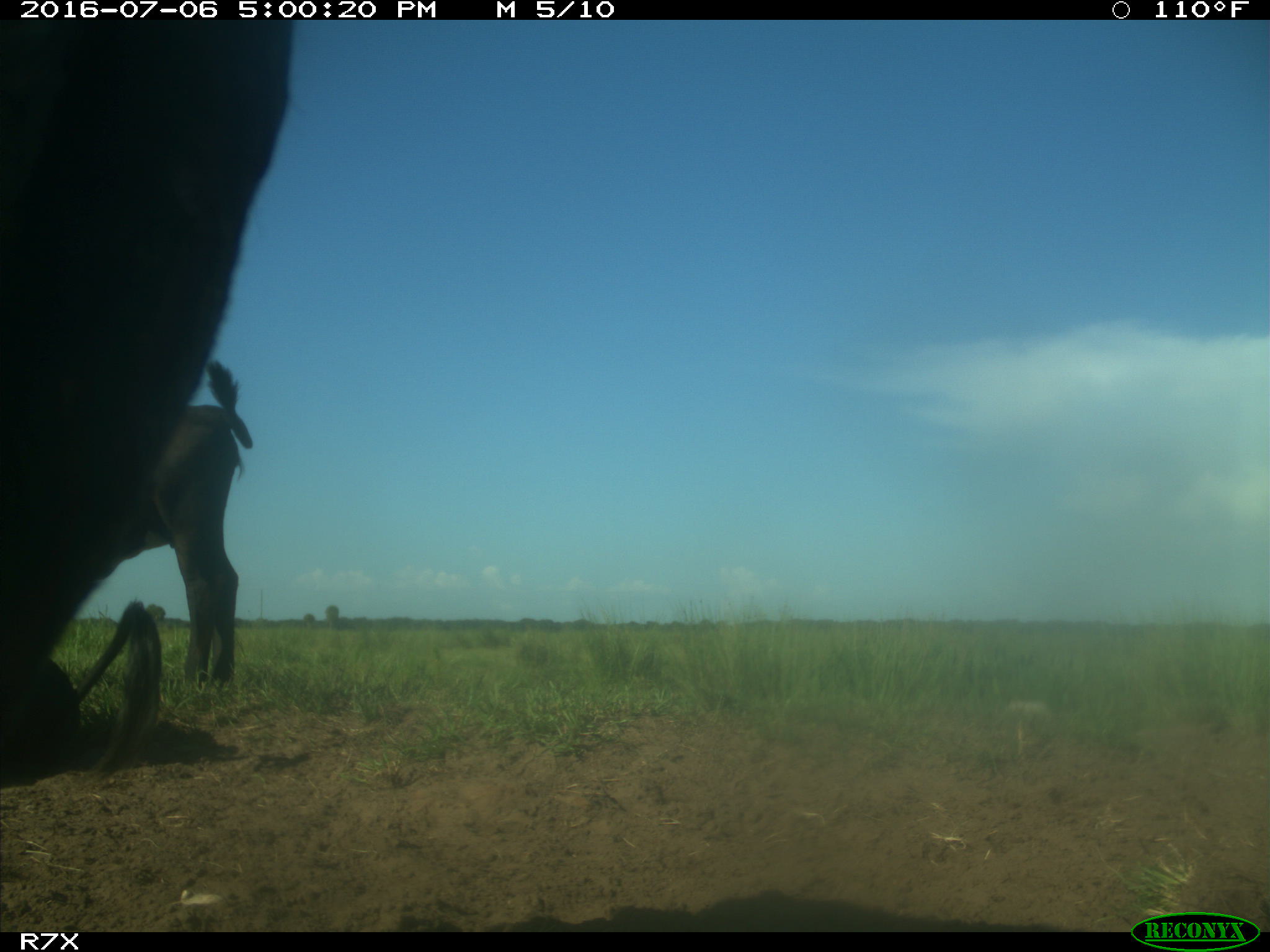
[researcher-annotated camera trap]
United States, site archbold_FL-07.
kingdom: Animalia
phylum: Chordata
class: Mammalia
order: Artiodactyla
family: Bovidae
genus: Bos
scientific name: Bos taurus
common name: domestic cow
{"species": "Bos taurus (domestic cow)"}